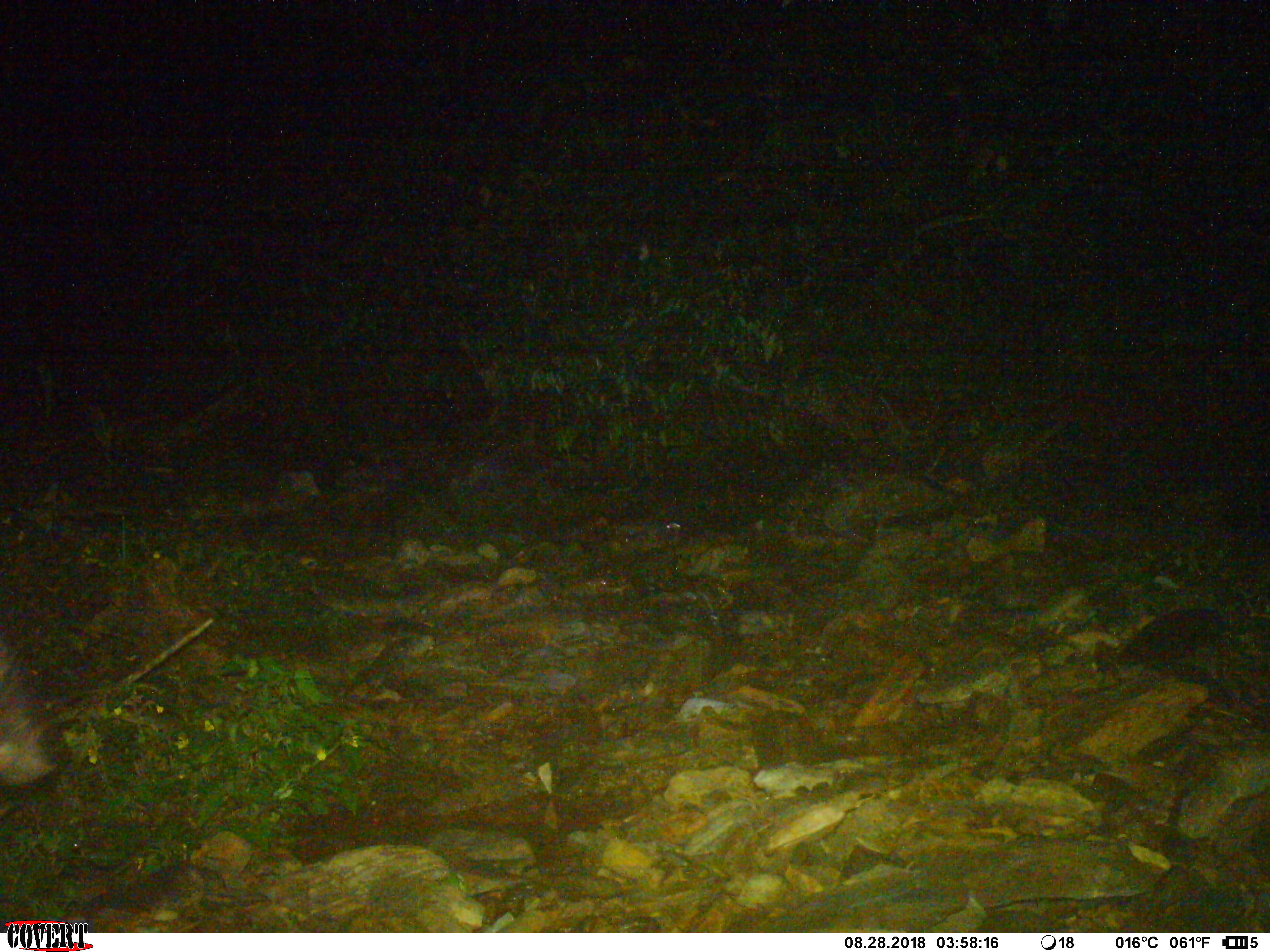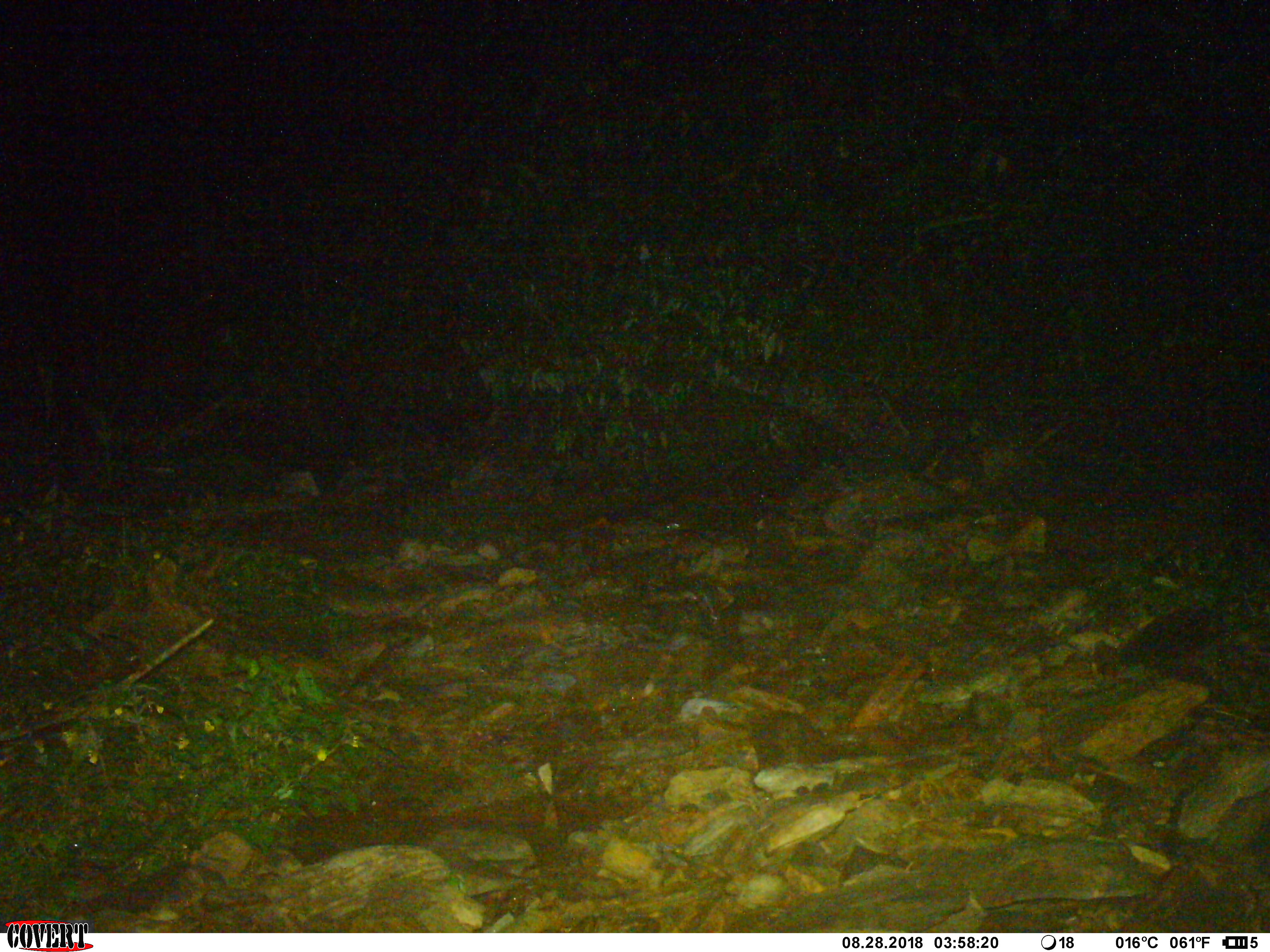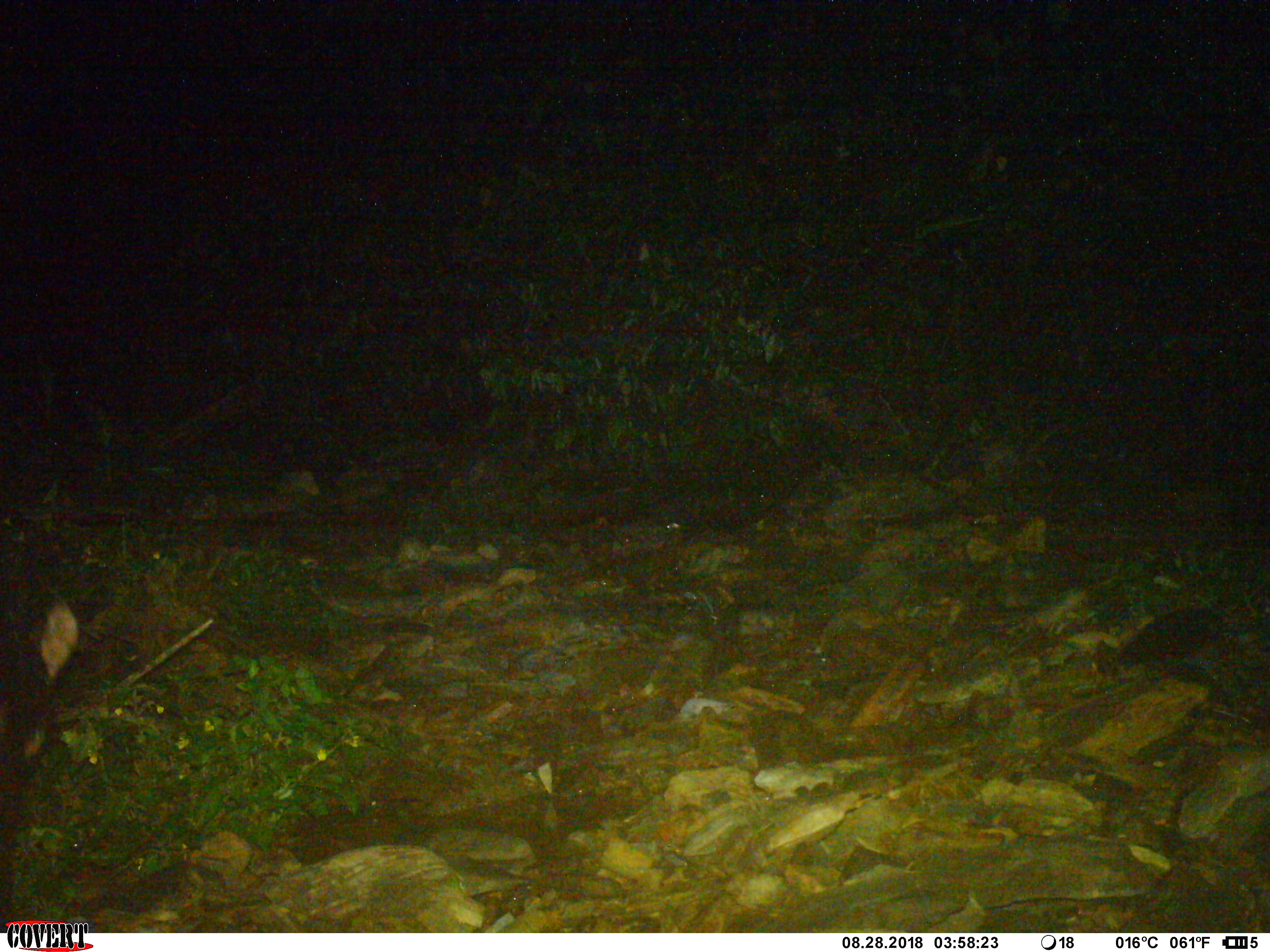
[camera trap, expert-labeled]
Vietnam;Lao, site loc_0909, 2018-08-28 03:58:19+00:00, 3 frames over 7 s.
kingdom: Animalia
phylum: Chordata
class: Mammalia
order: Artiodactyla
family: Bovidae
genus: Capricornis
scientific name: Capricornis sumatraensis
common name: chinese serow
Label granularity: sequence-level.